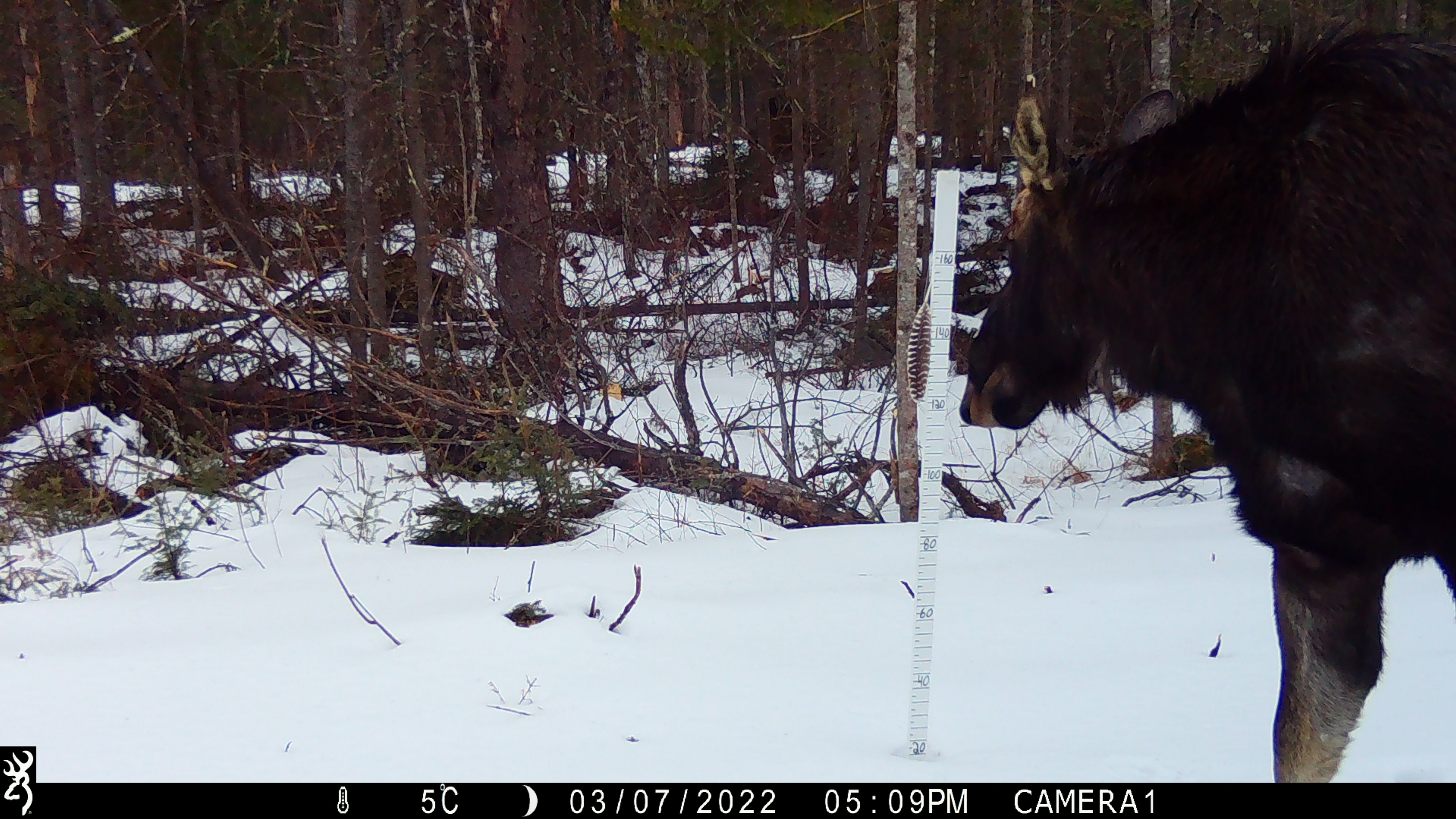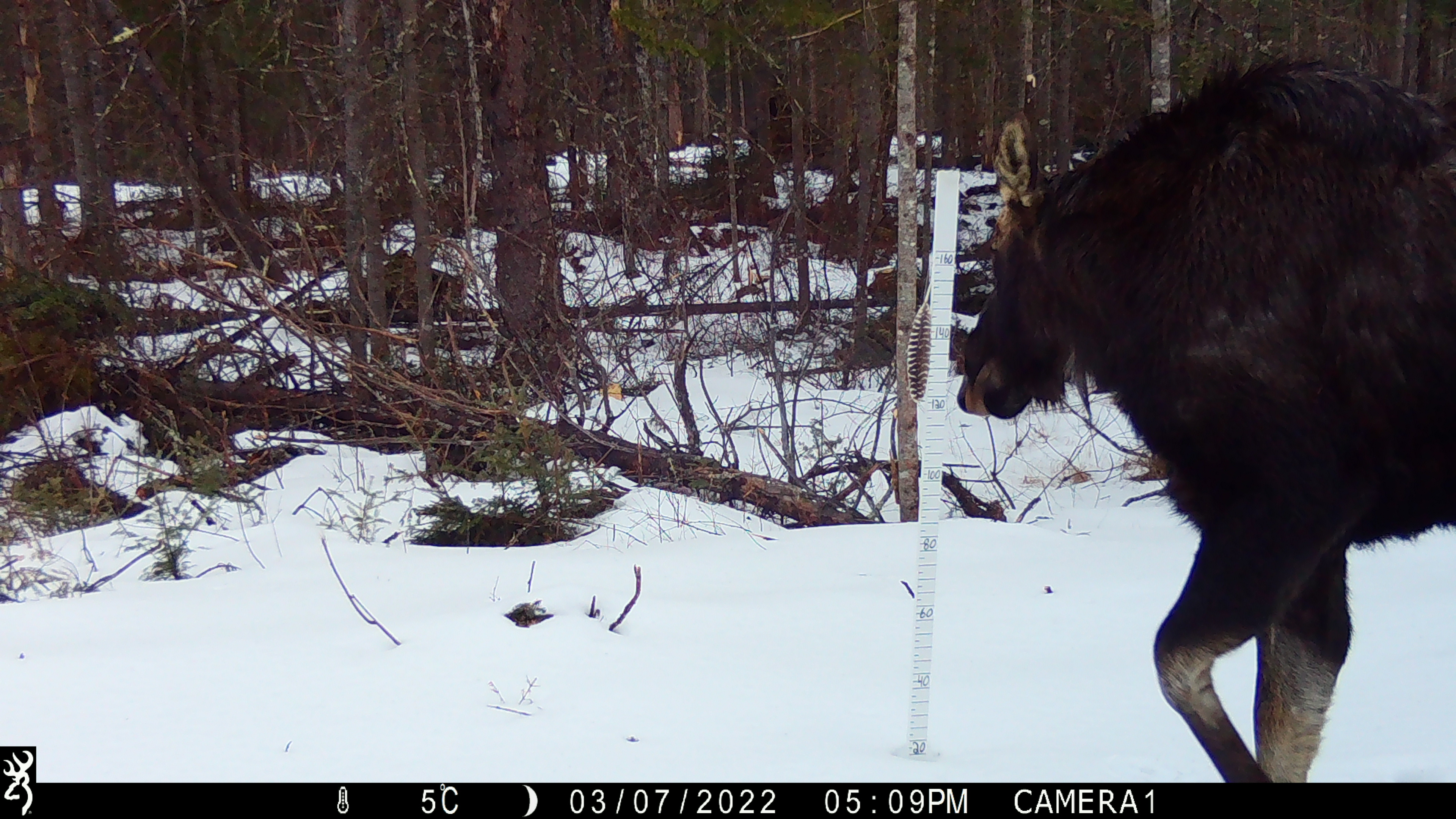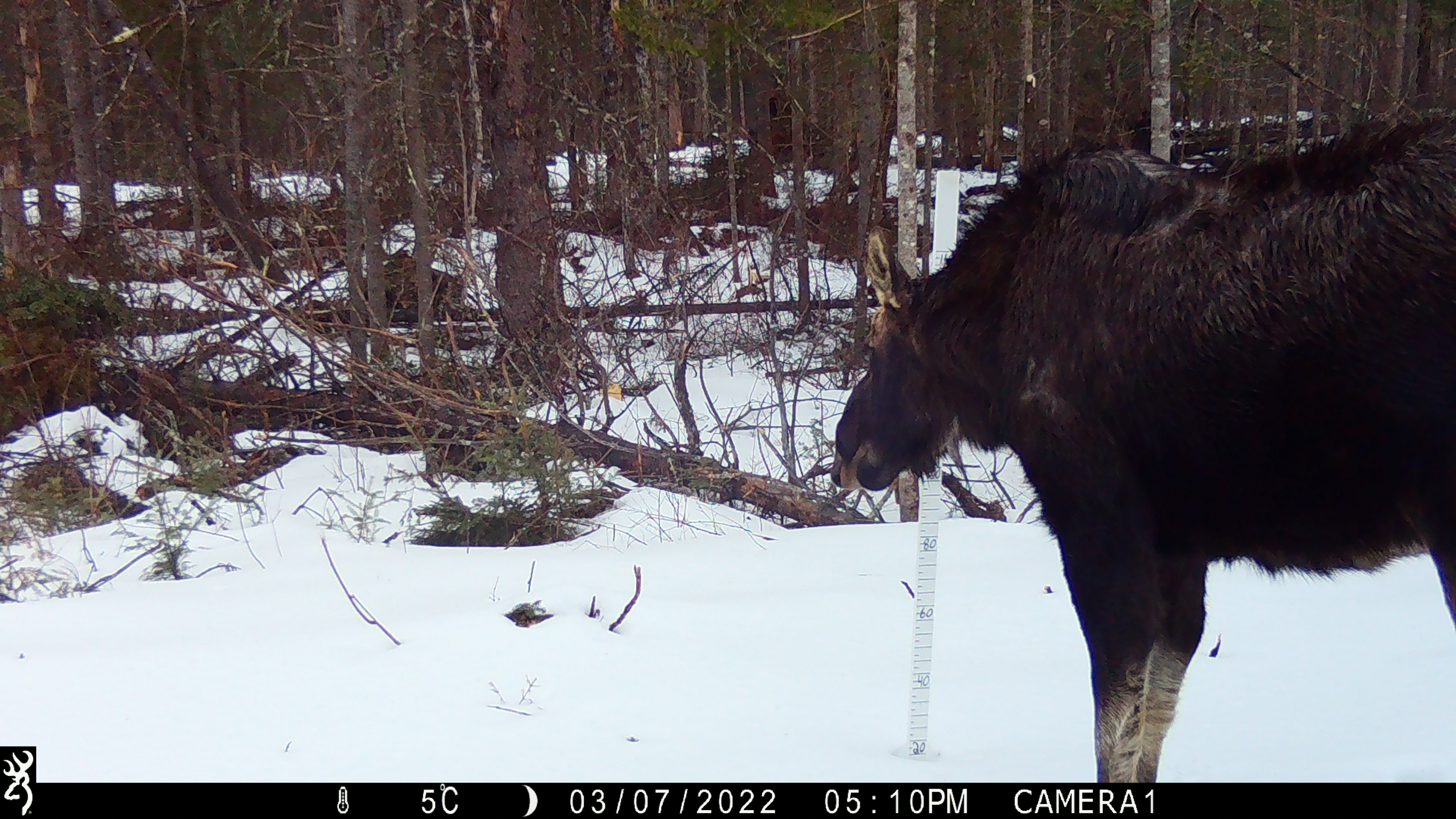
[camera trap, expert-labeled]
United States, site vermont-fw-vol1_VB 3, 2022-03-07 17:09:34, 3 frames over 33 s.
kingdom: Animalia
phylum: Chordata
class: Mammalia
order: Artiodactyla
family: Cervidae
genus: Alces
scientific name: Alces alces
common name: moose